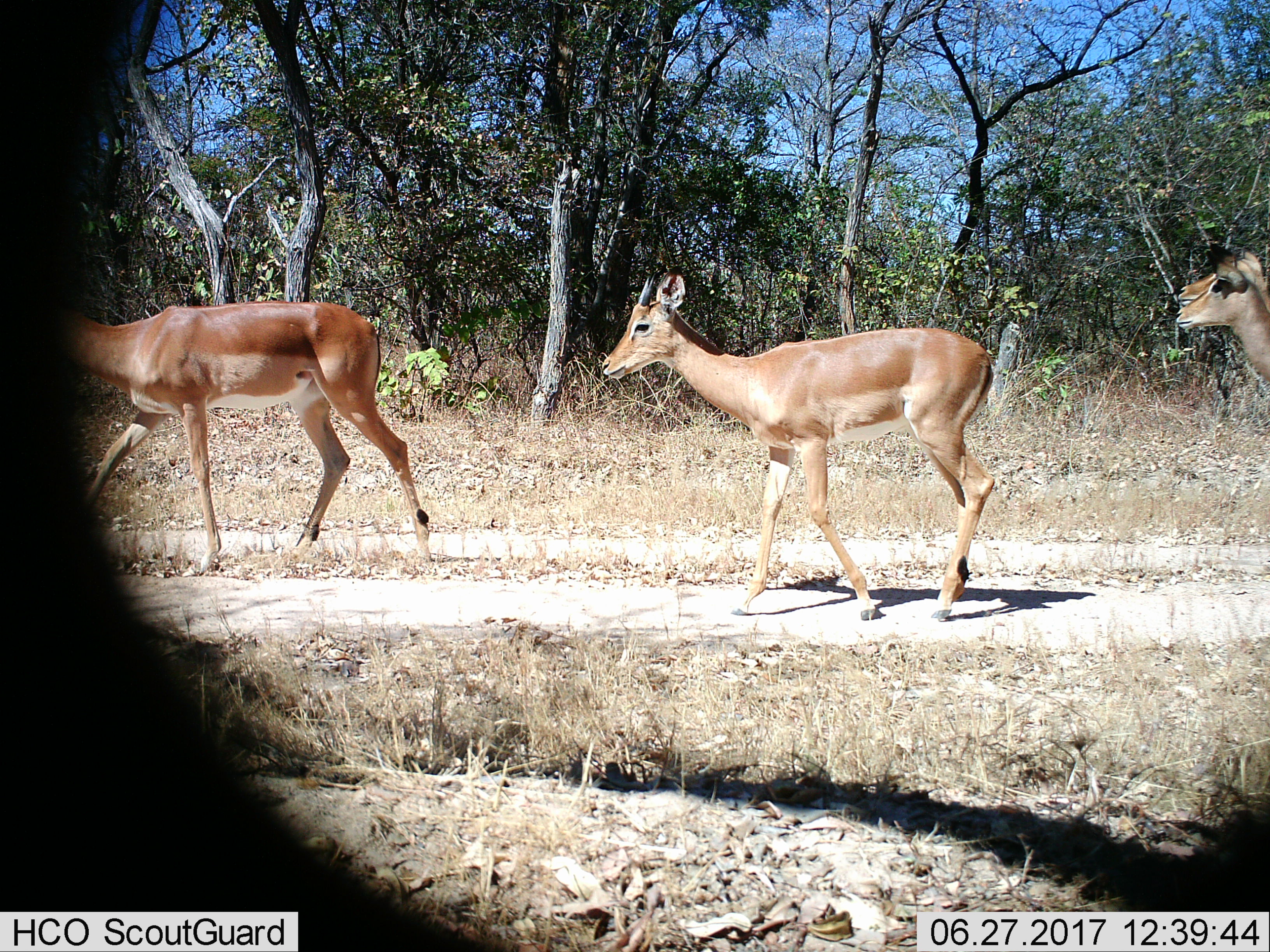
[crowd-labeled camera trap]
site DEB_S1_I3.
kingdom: Animalia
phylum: Chordata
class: Mammalia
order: Artiodactyla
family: Bovidae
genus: Aepyceros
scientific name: Aepyceros melampus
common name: impala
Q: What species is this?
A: Impala (Aepyceros melampus).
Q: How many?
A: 4.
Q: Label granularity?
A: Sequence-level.